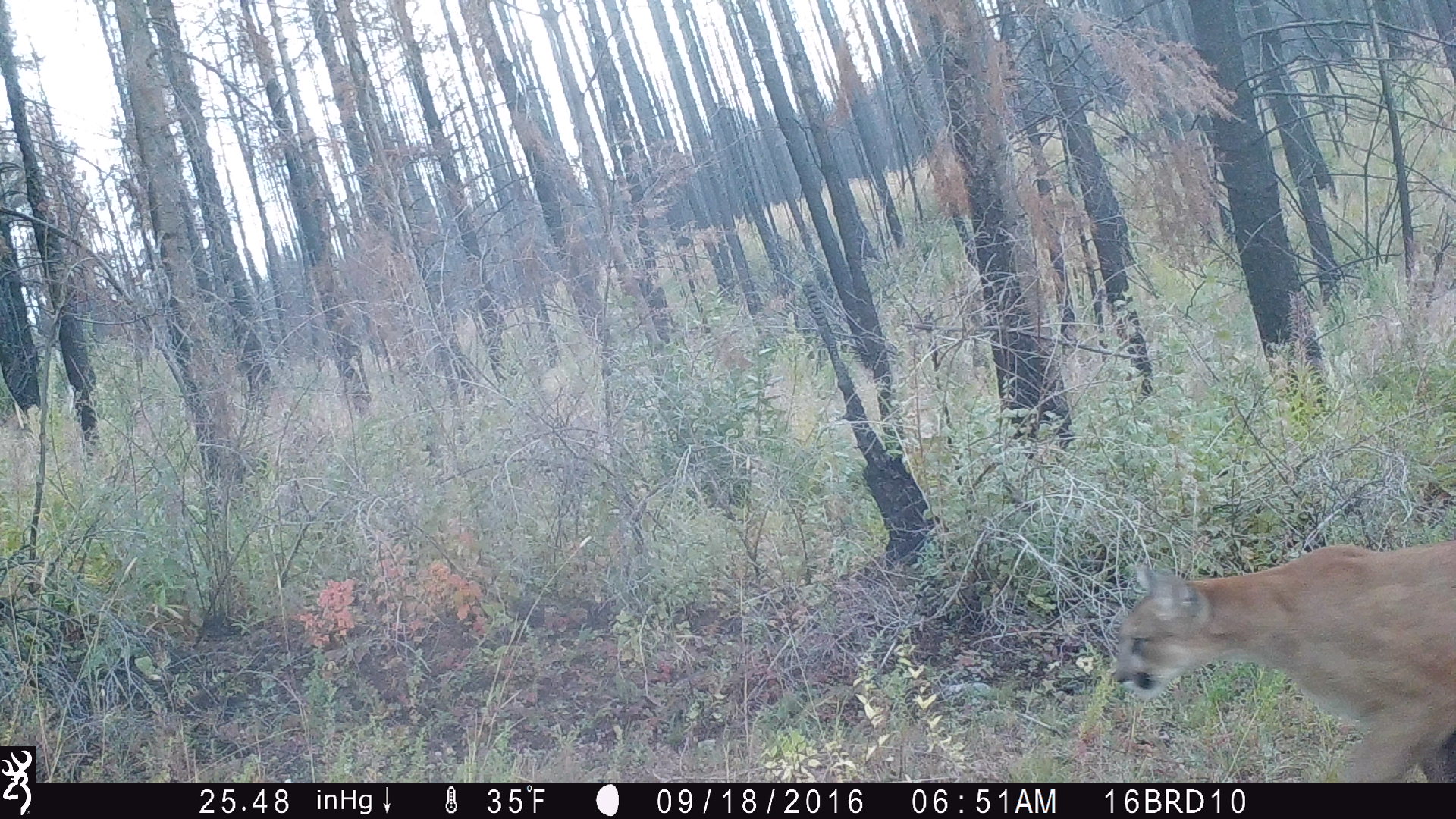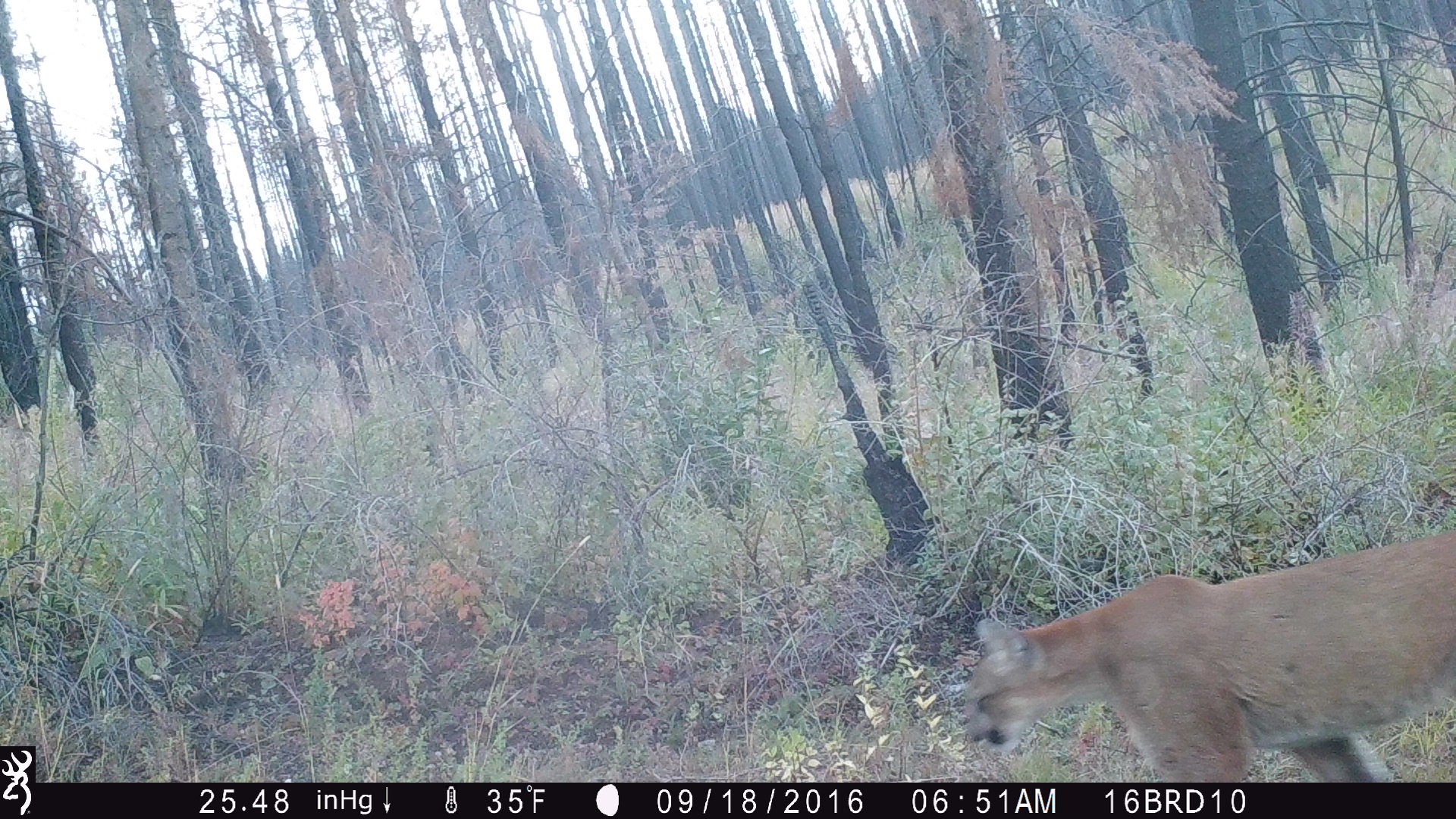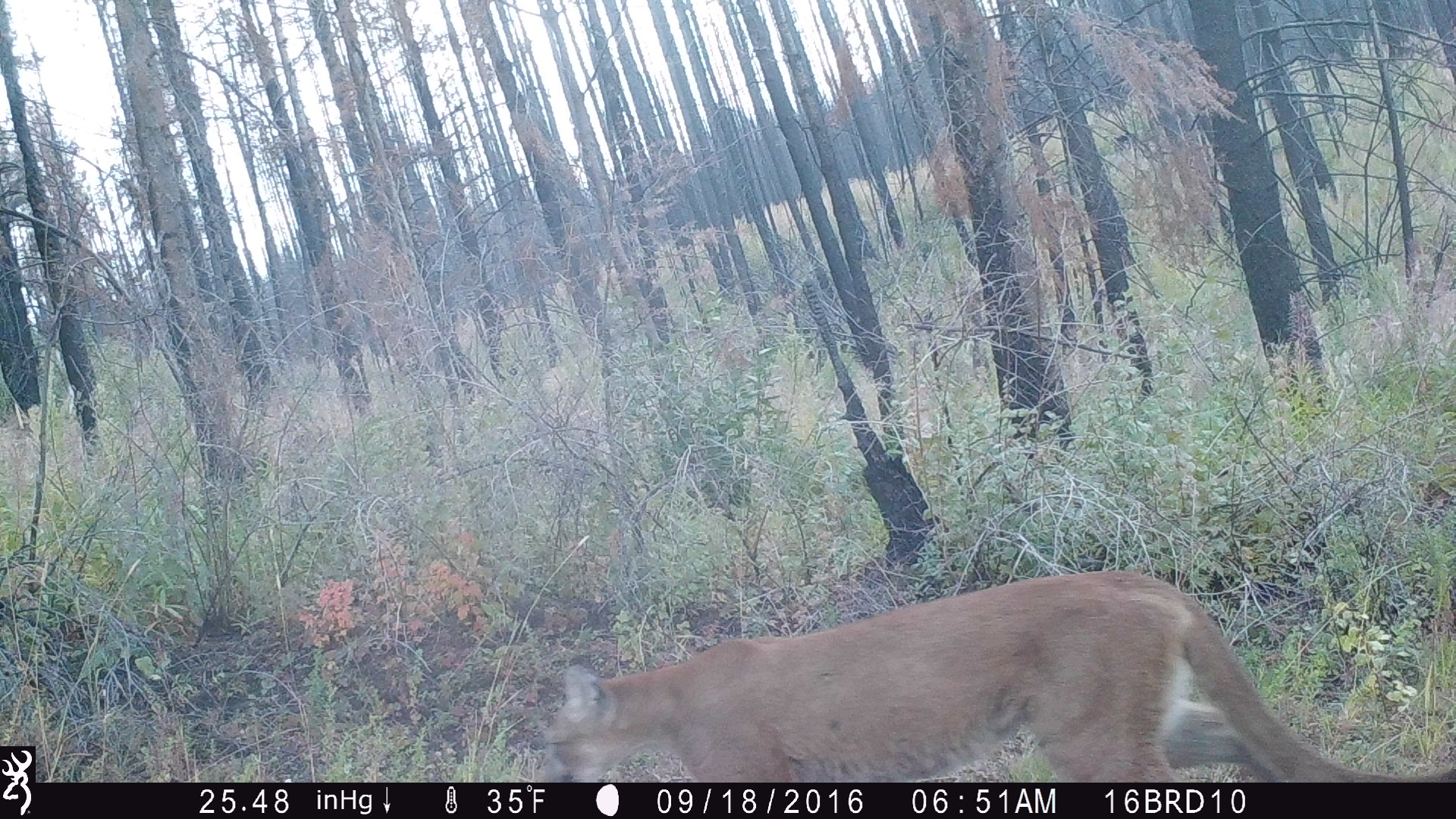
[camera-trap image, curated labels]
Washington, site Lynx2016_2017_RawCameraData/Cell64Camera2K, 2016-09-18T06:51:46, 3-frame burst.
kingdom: Animalia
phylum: Chordata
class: Mammalia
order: Carnivora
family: Felidae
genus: Puma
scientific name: Puma concolor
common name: mountain lion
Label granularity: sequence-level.